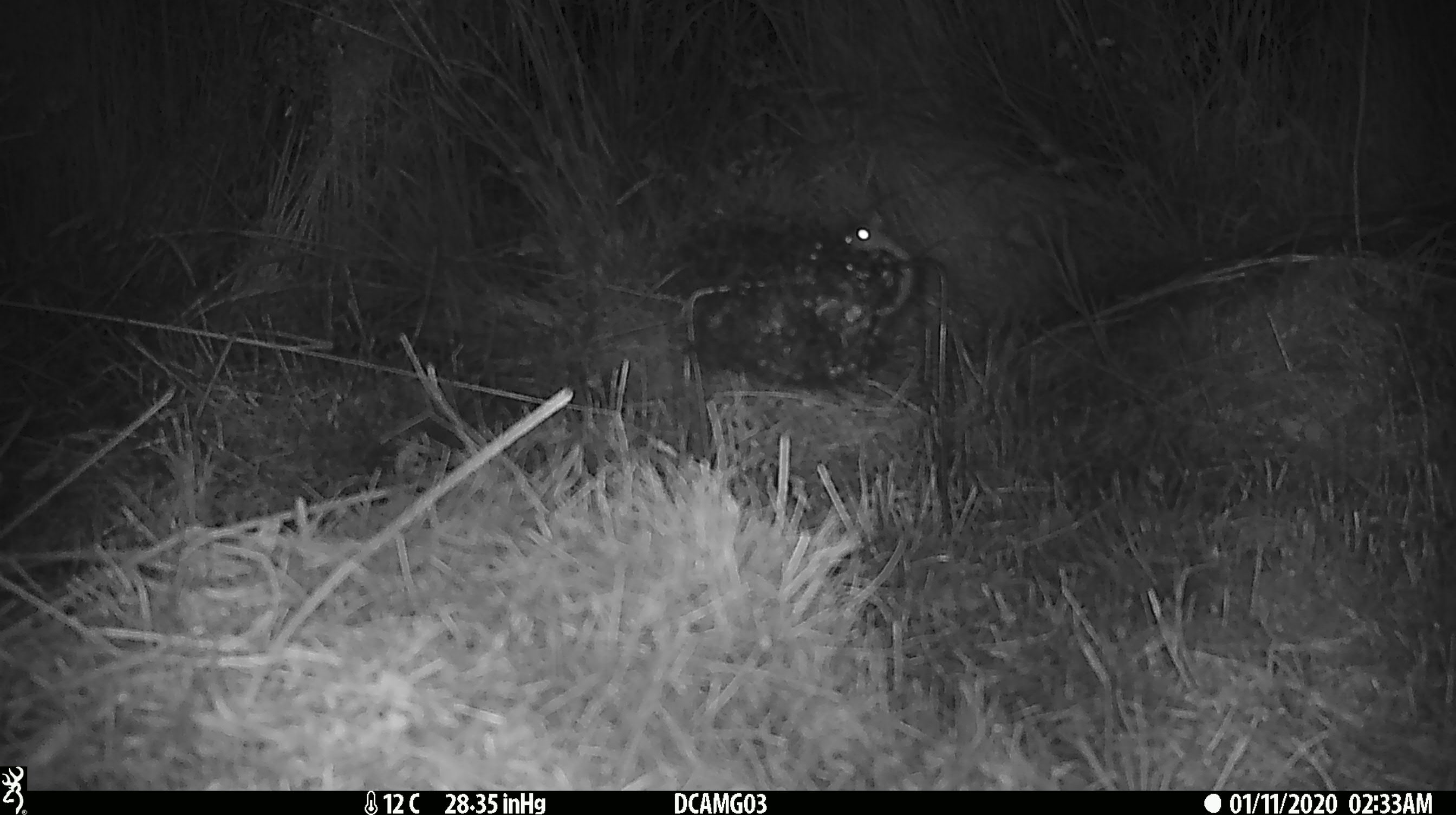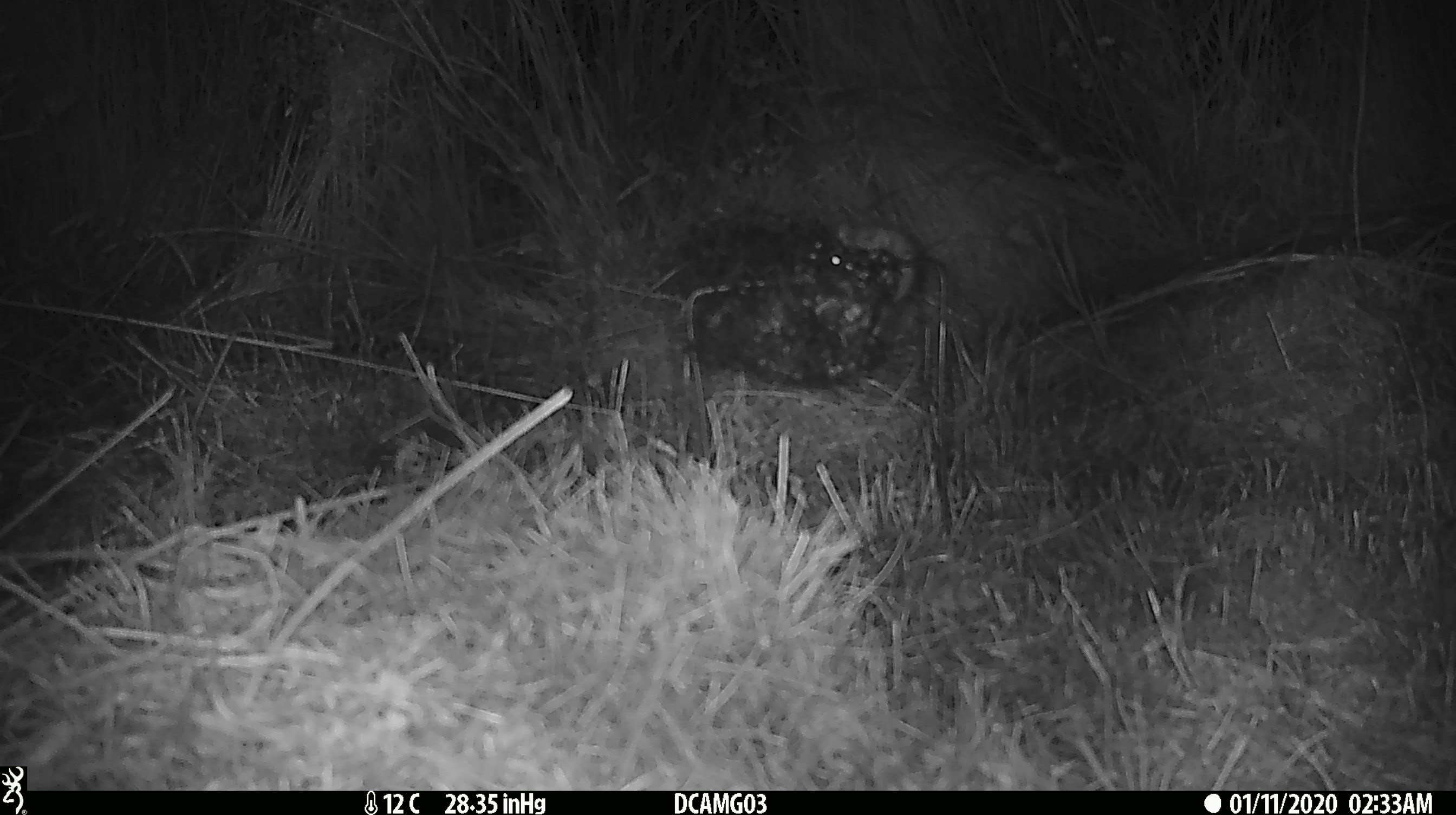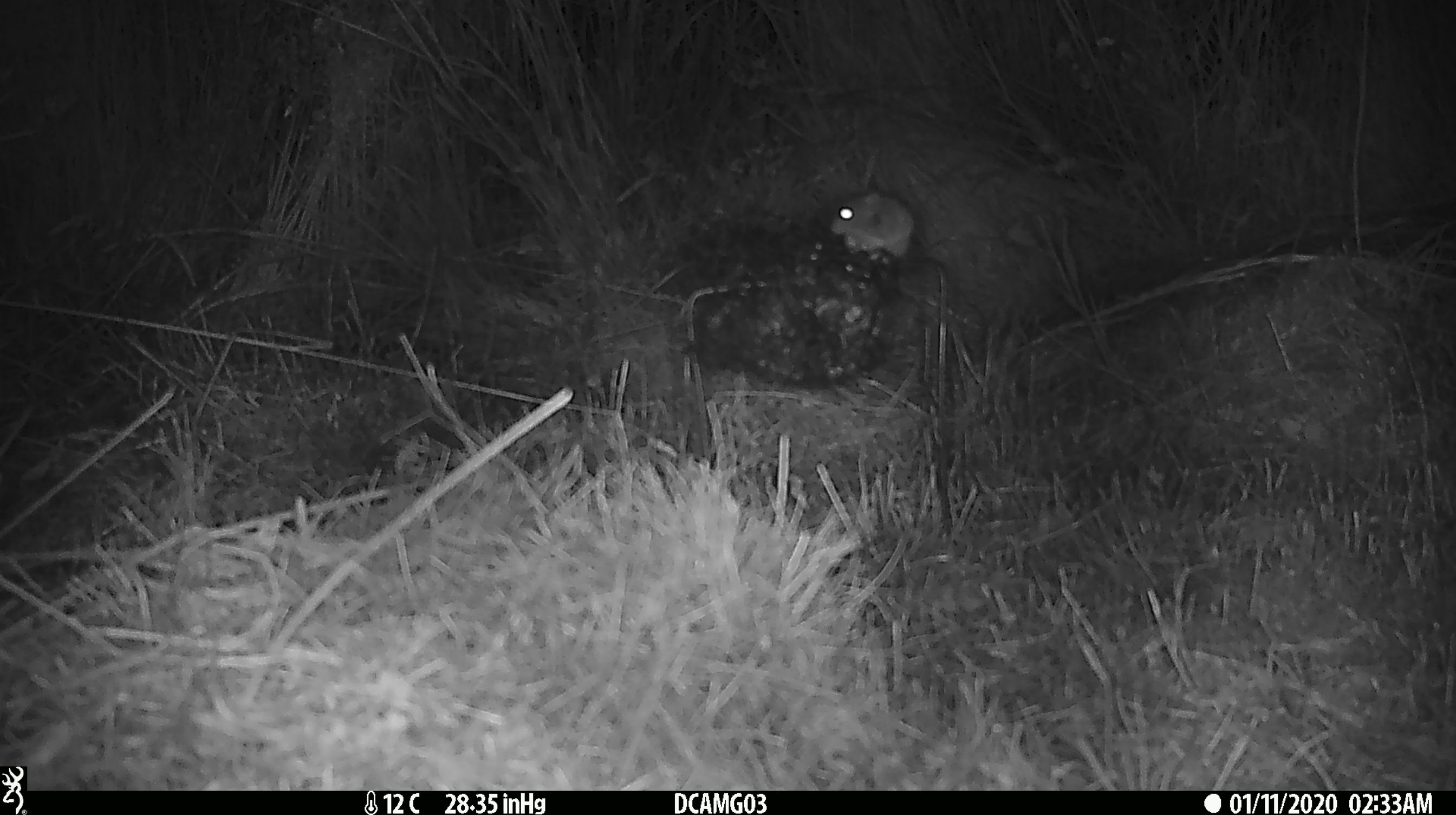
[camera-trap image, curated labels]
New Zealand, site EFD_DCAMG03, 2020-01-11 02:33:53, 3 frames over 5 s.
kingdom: Animalia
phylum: Chordata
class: Mammalia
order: Rodentia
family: Muridae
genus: Mus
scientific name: Mus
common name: mouse